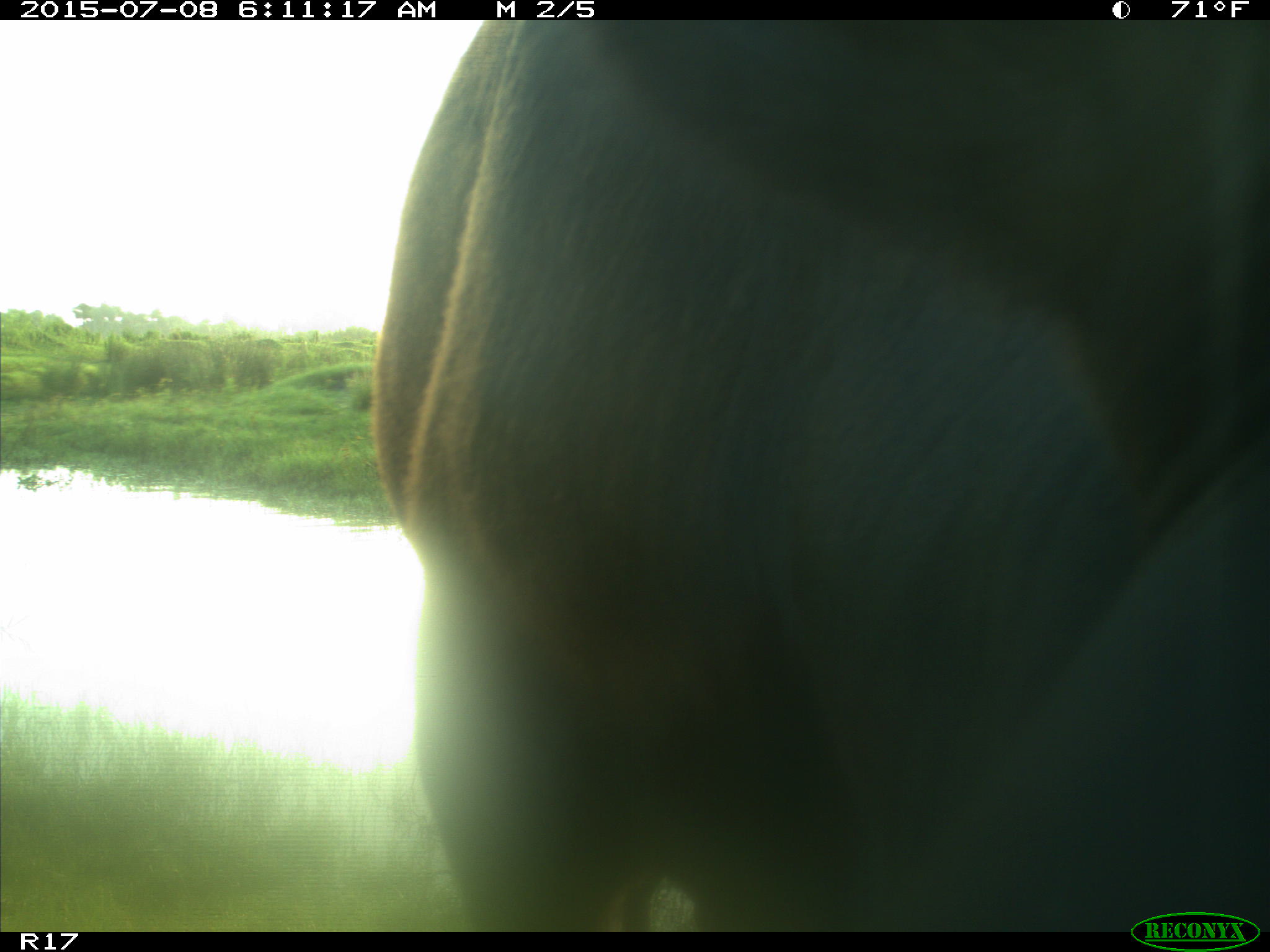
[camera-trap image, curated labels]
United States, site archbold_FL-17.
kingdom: Animalia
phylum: Chordata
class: Mammalia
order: Artiodactyla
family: Bovidae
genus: Bos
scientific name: Bos taurus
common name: domestic cow